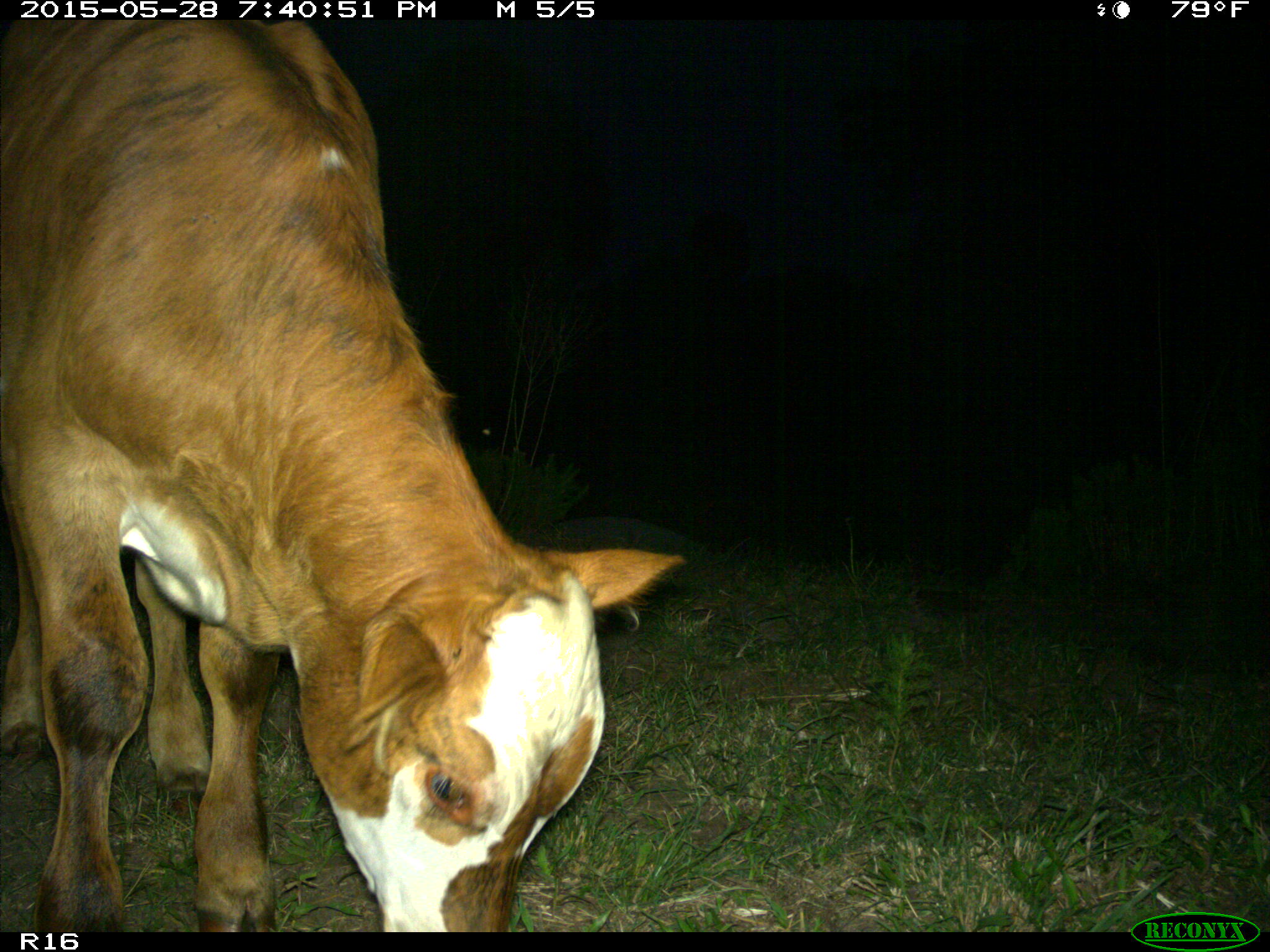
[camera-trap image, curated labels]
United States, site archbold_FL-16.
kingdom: Animalia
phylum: Chordata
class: Mammalia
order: Artiodactyla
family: Bovidae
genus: Bos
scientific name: Bos taurus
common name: domestic cow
Bos taurus (domestic cow).